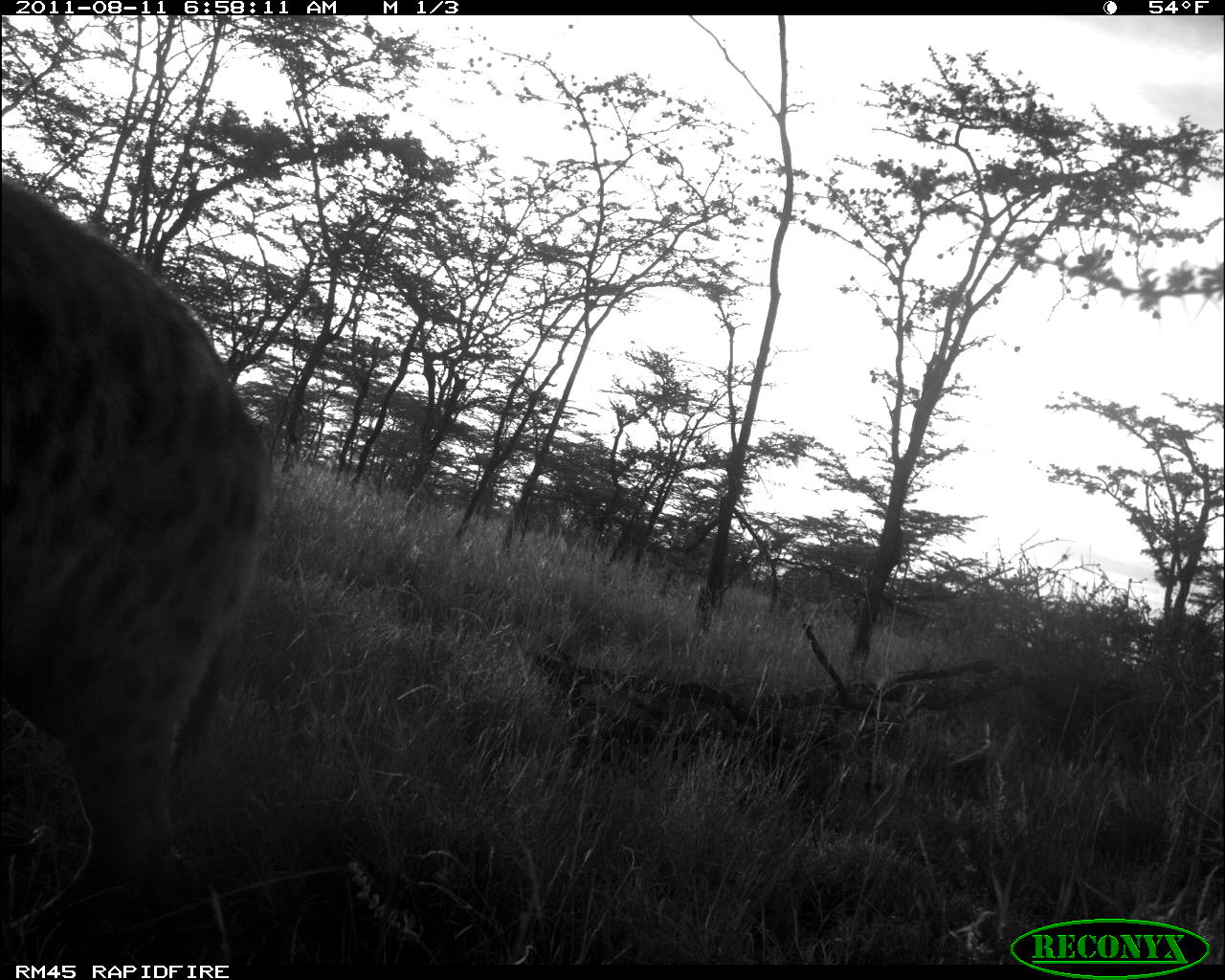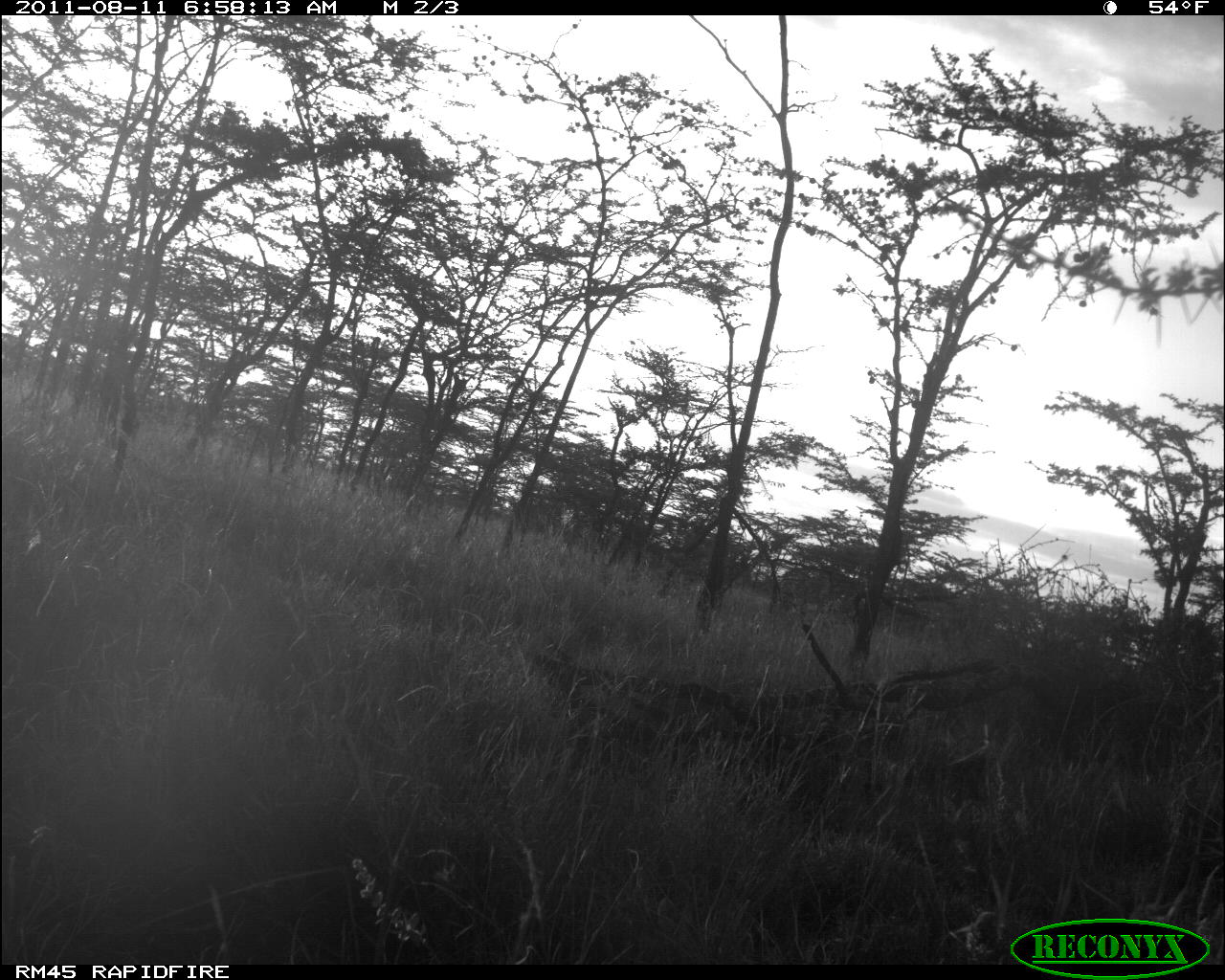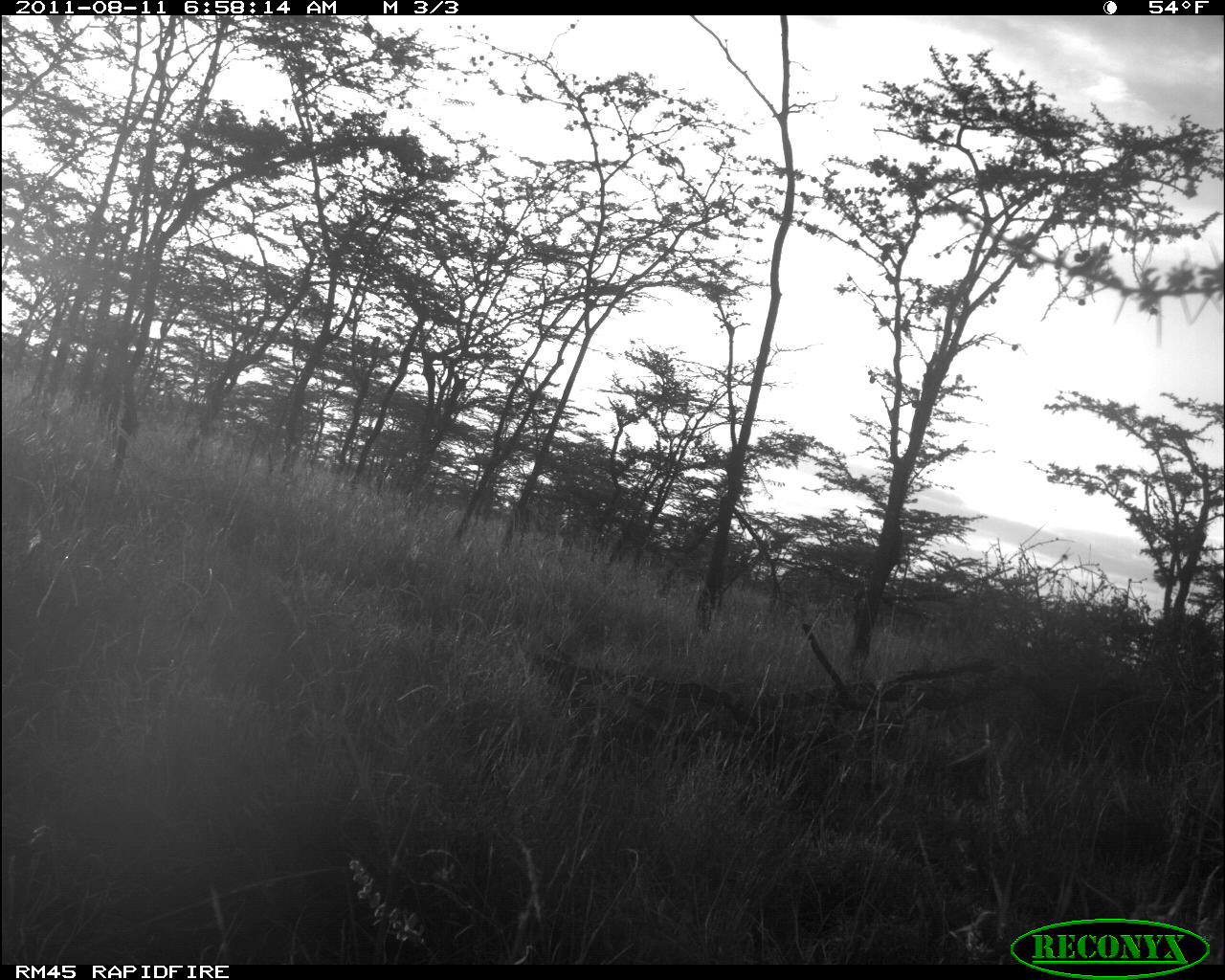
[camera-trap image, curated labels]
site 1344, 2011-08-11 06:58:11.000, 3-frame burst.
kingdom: Animalia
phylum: Chordata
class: Mammalia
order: Carnivora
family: Hyaenidae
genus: Crocuta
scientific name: Crocuta crocuta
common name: spotted hyena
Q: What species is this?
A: Crocuta crocuta (spotted hyena).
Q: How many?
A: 1.